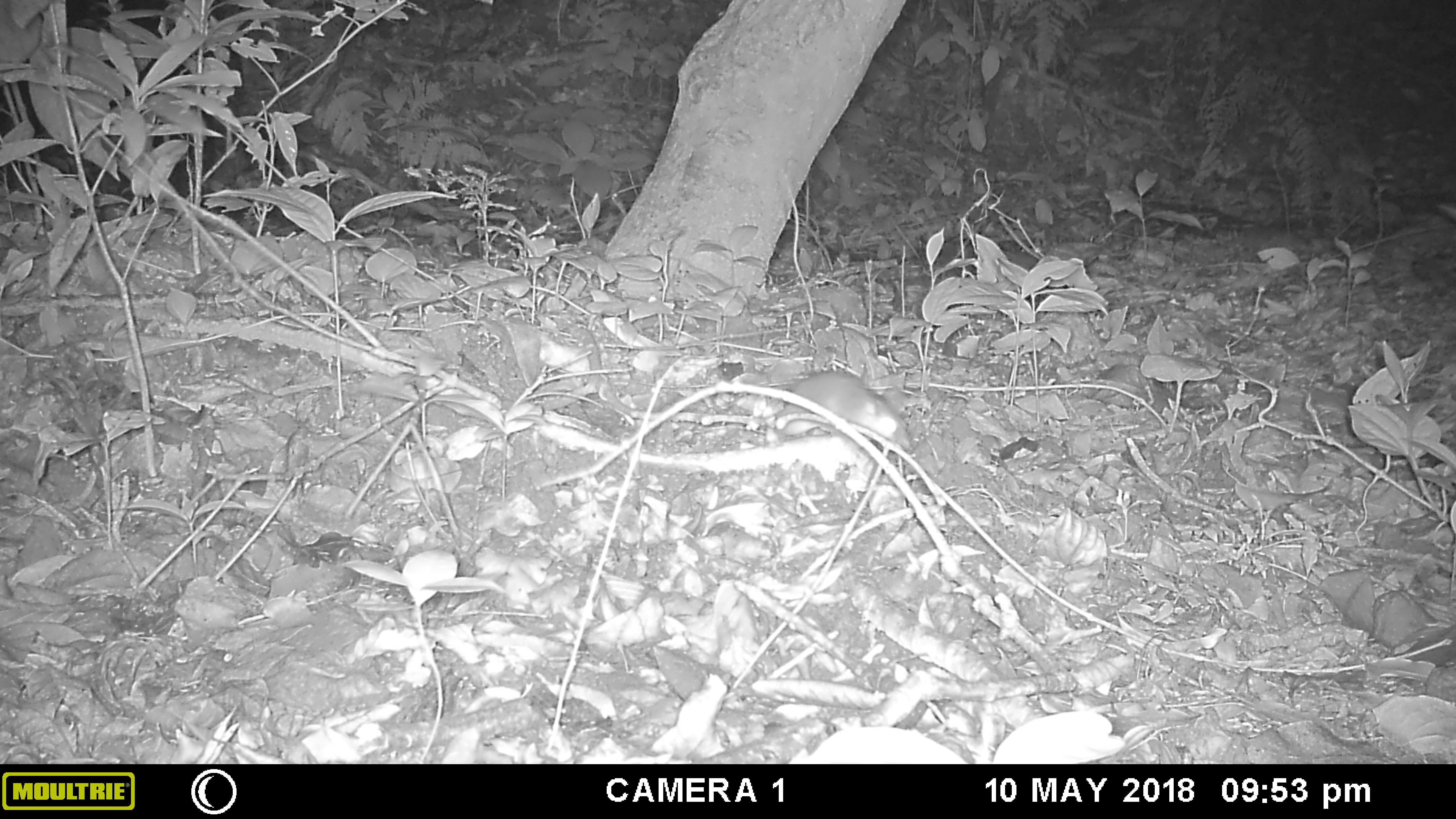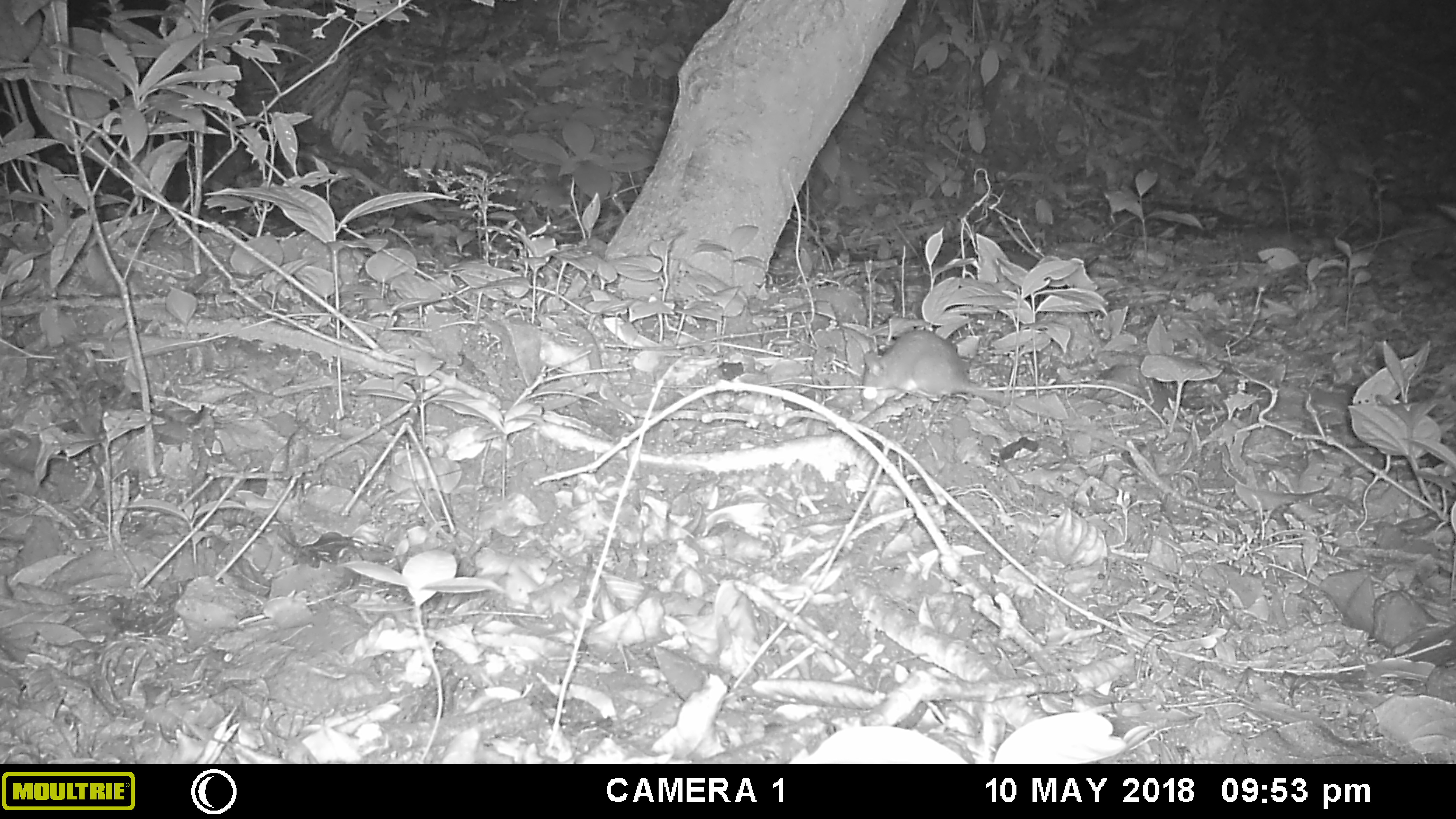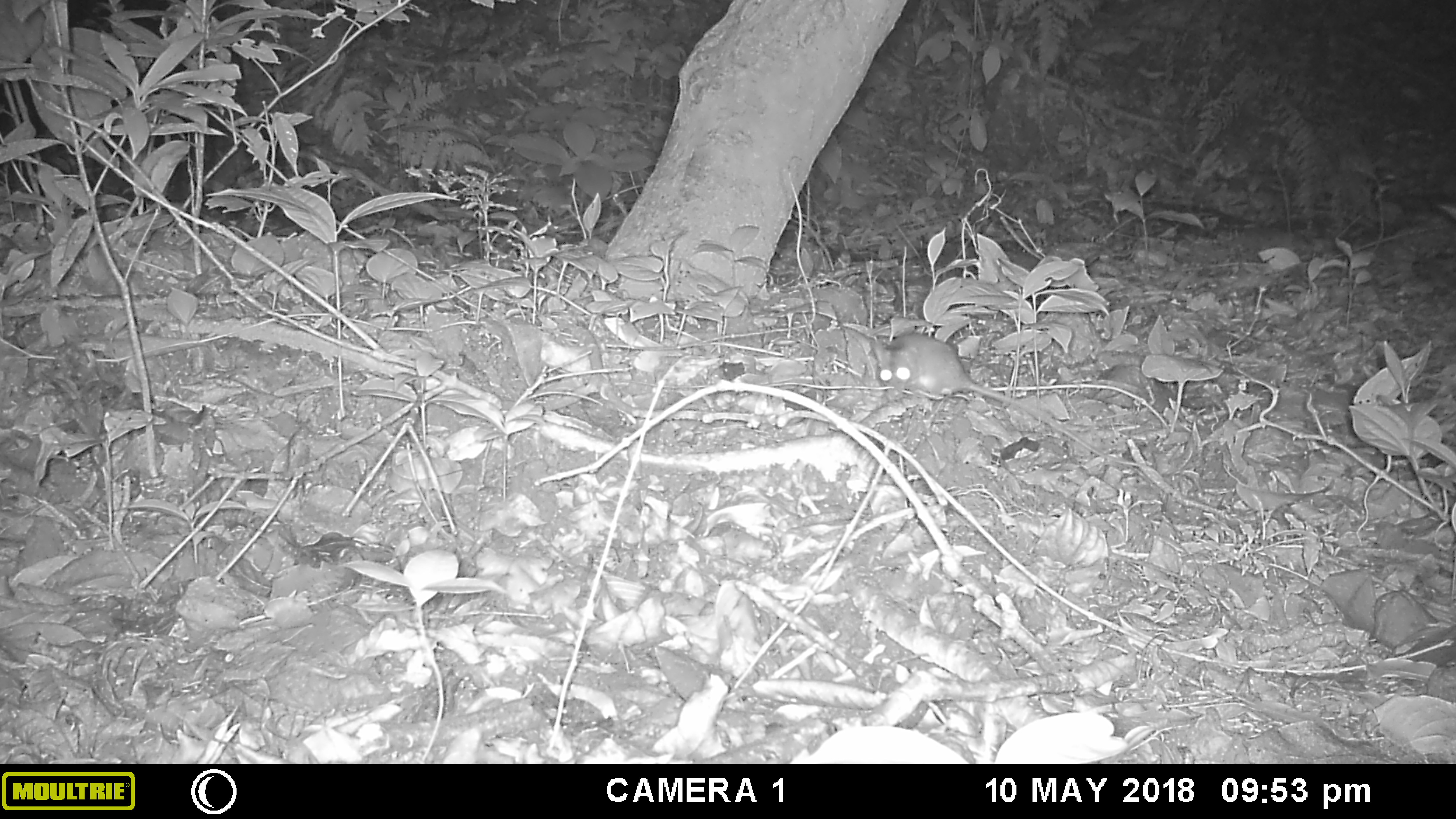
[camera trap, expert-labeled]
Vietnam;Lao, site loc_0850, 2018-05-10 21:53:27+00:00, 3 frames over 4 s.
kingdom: Animalia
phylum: Chordata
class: Mammalia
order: Rodentia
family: Muridae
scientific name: Muridae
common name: old-world mice and rats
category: unidentified murid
Unidentified murid (old-world mice and rats) (Muridae). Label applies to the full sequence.